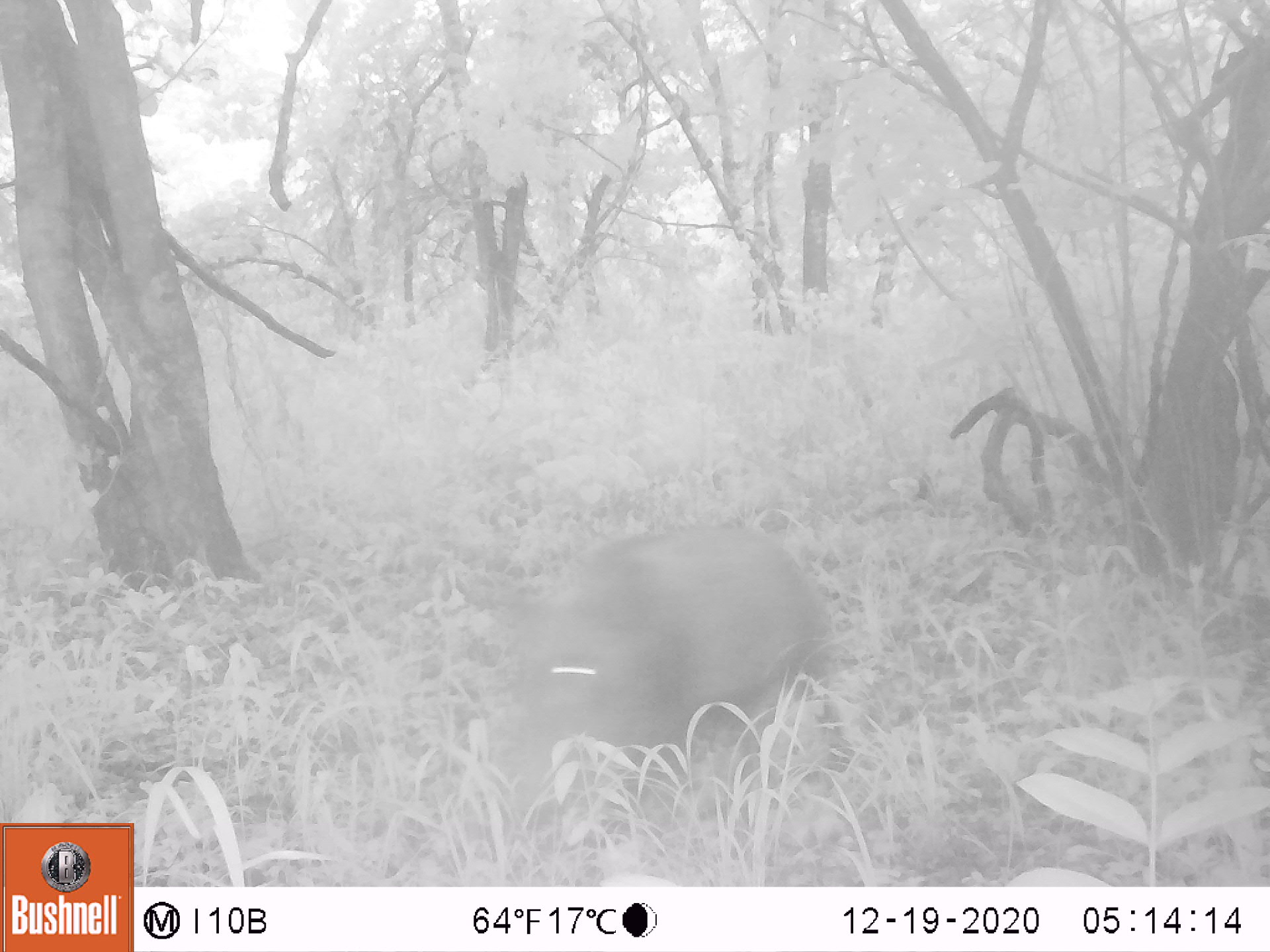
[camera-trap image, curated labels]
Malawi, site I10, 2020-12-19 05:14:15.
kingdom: Animalia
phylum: Chordata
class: Mammalia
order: Artiodactyla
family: Suidae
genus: Potamochoerus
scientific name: Potamochoerus larvatus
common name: bushpig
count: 1